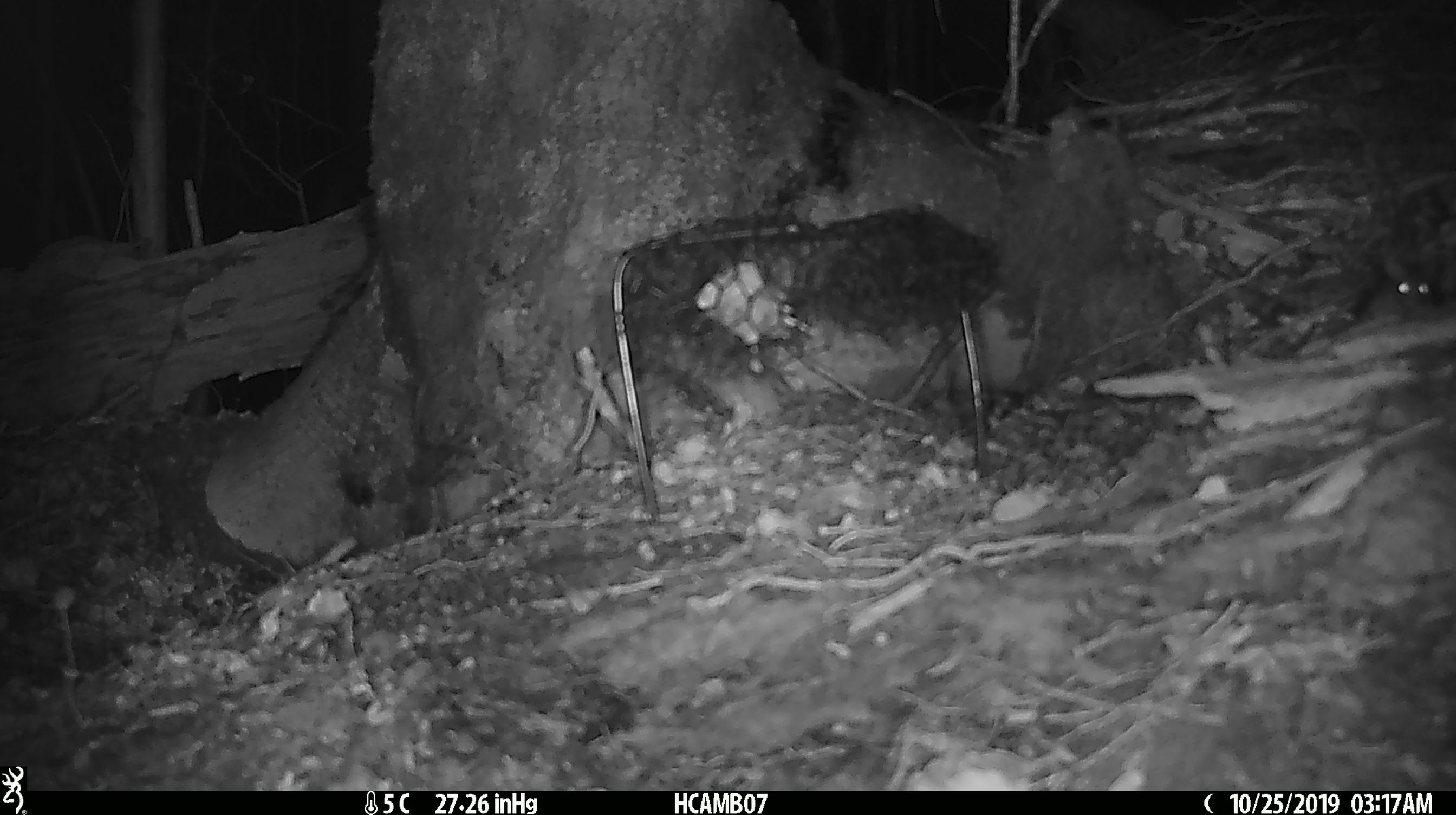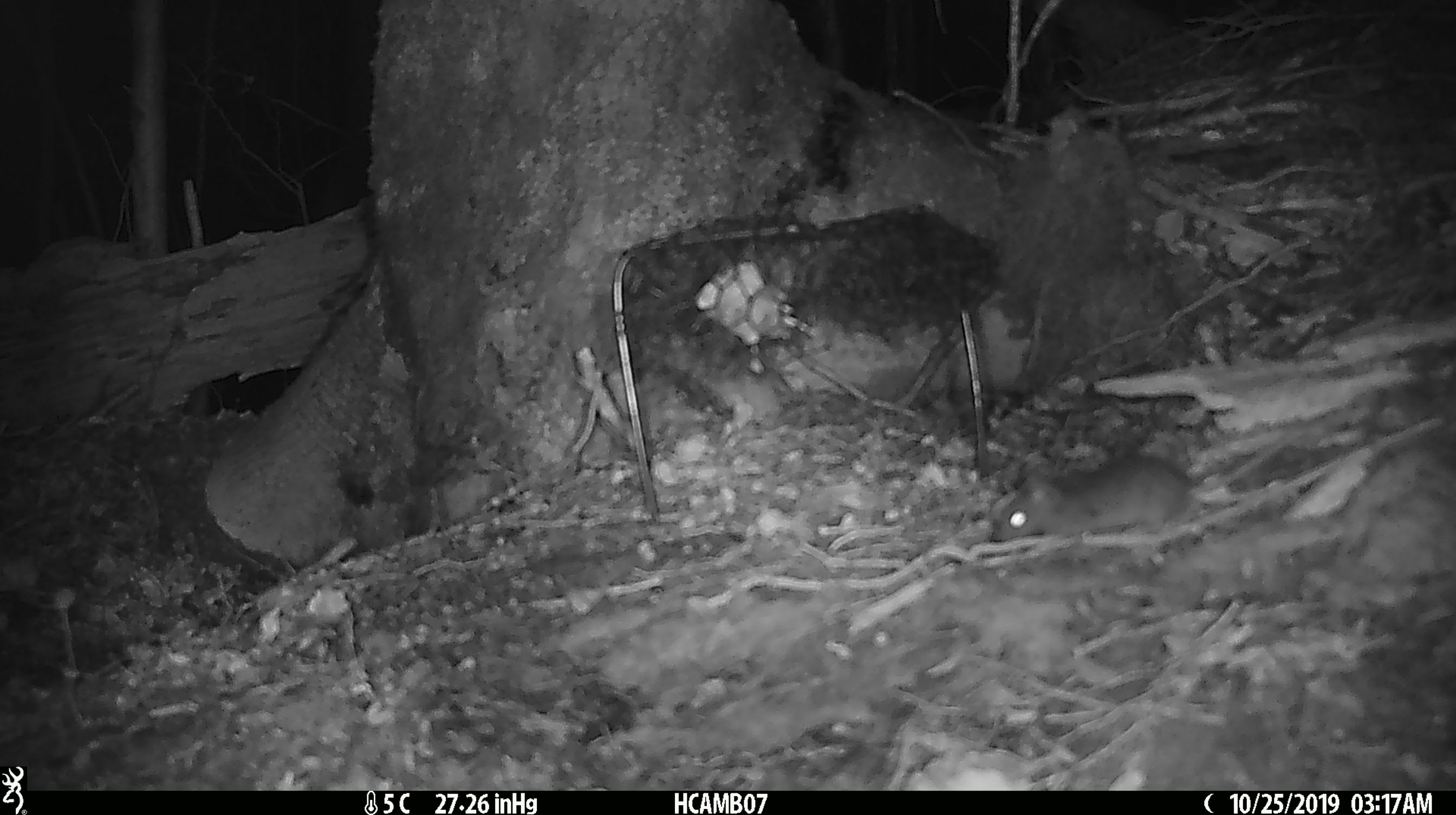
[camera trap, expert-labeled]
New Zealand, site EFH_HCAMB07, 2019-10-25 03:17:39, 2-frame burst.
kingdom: Animalia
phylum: Chordata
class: Mammalia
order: Rodentia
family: Muridae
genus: Mus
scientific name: Mus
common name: mouse